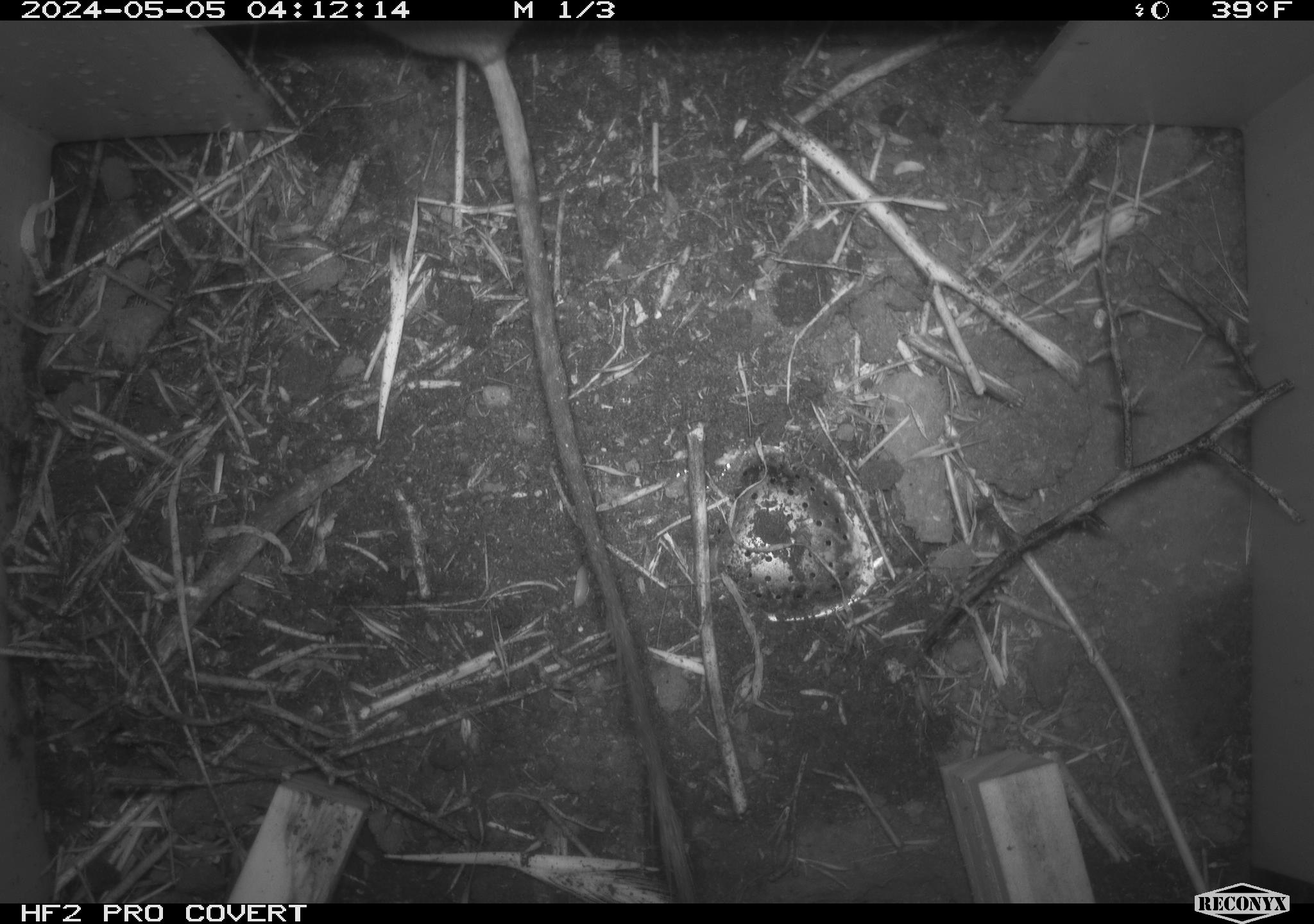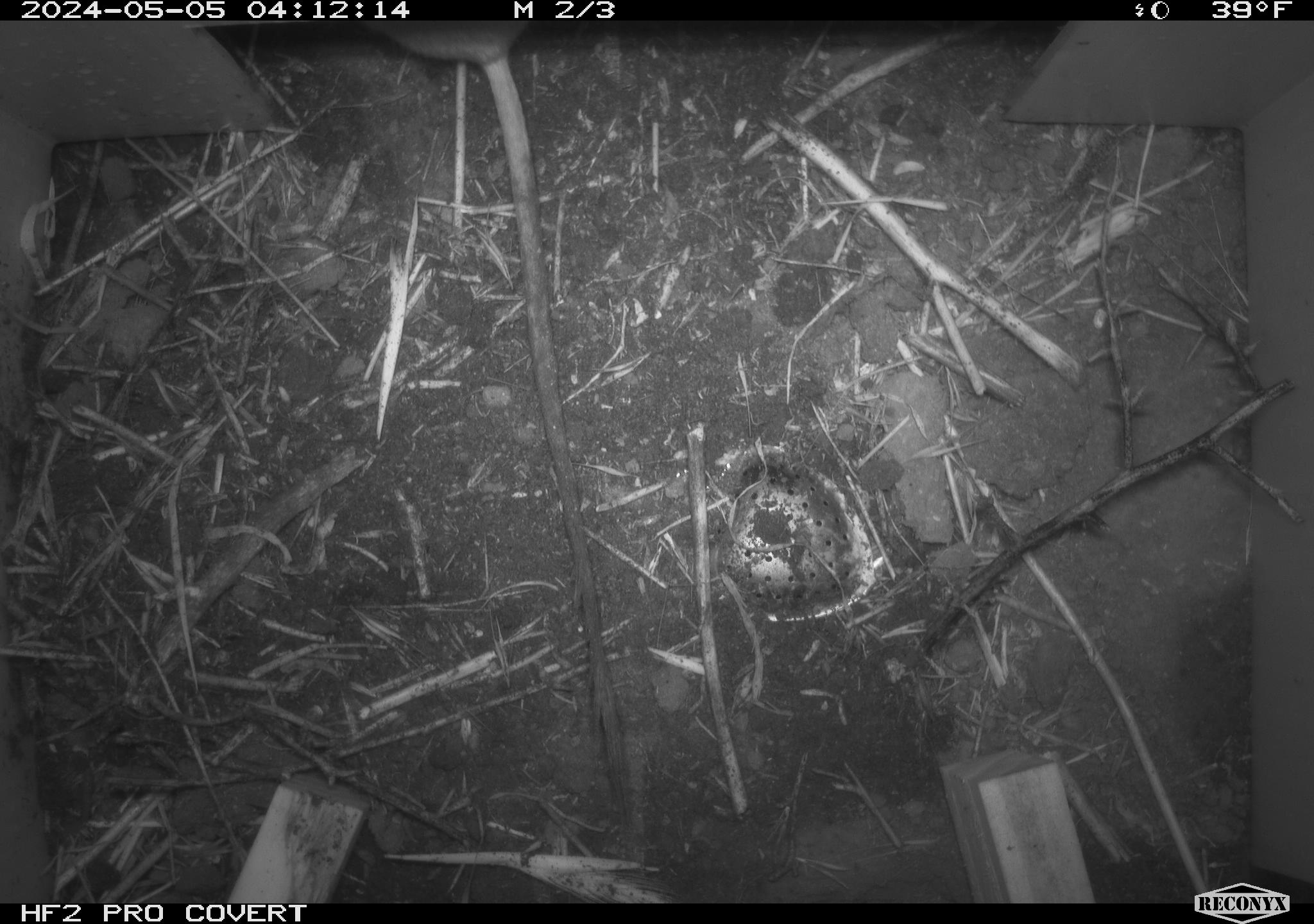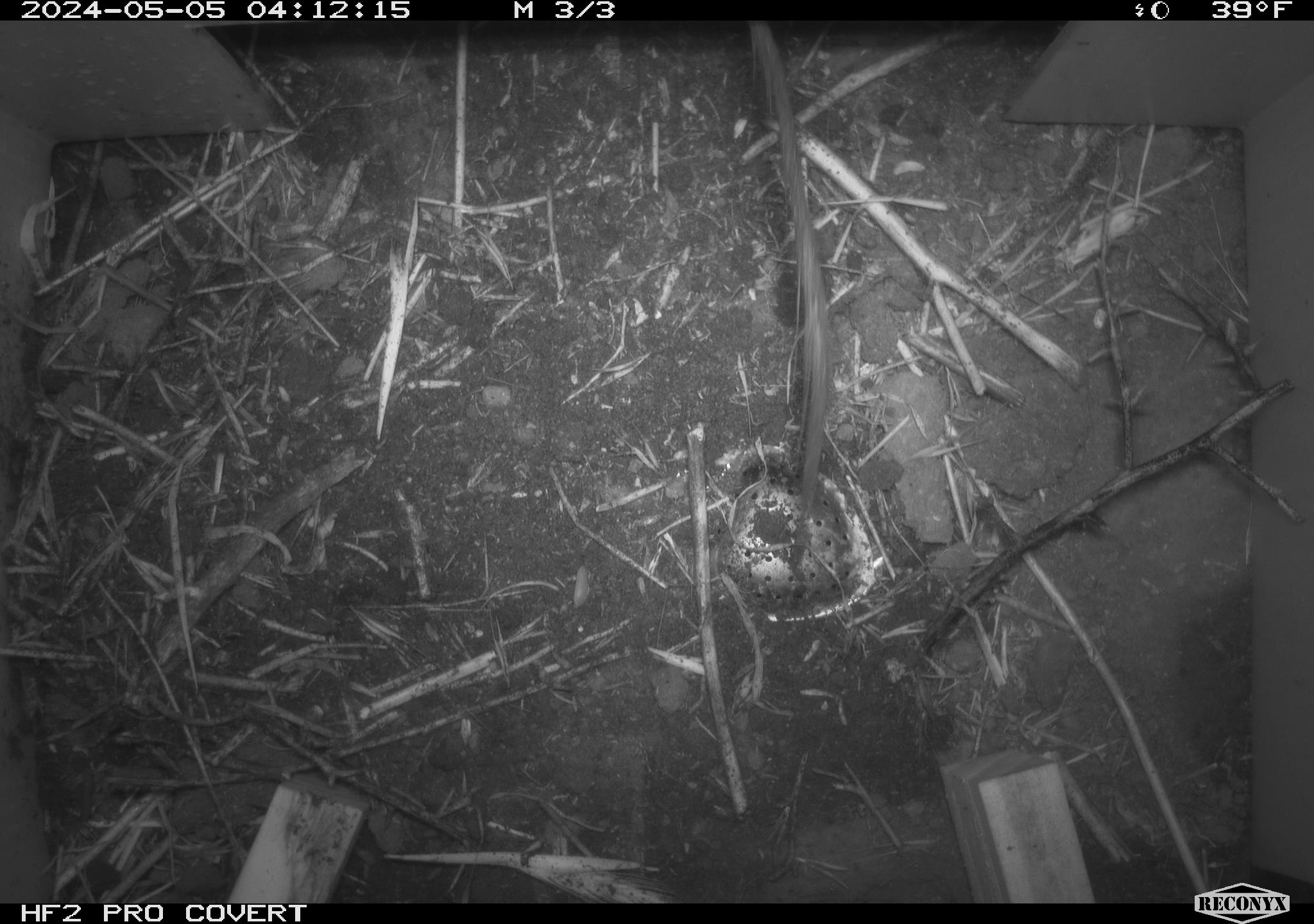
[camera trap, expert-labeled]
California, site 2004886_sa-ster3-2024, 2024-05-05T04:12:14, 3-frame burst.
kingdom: Animalia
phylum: Chordata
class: Mammalia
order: Rodentia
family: Heteromyidae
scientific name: Heteromyidae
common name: kangaroo rats and pocket mice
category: heteromyidae family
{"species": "heteromyidae family (kangaroo rats and pocket mice) (Heteromyidae)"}